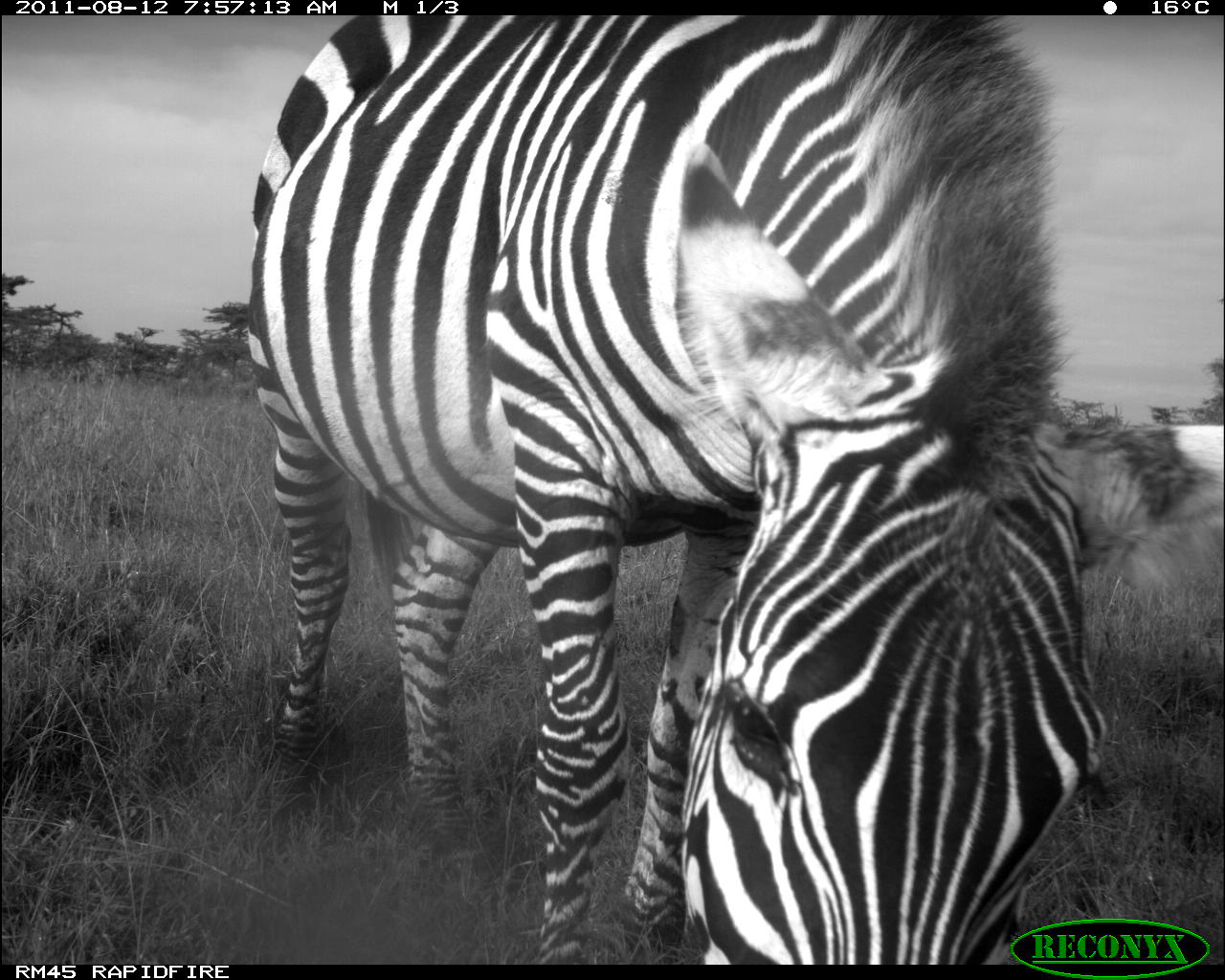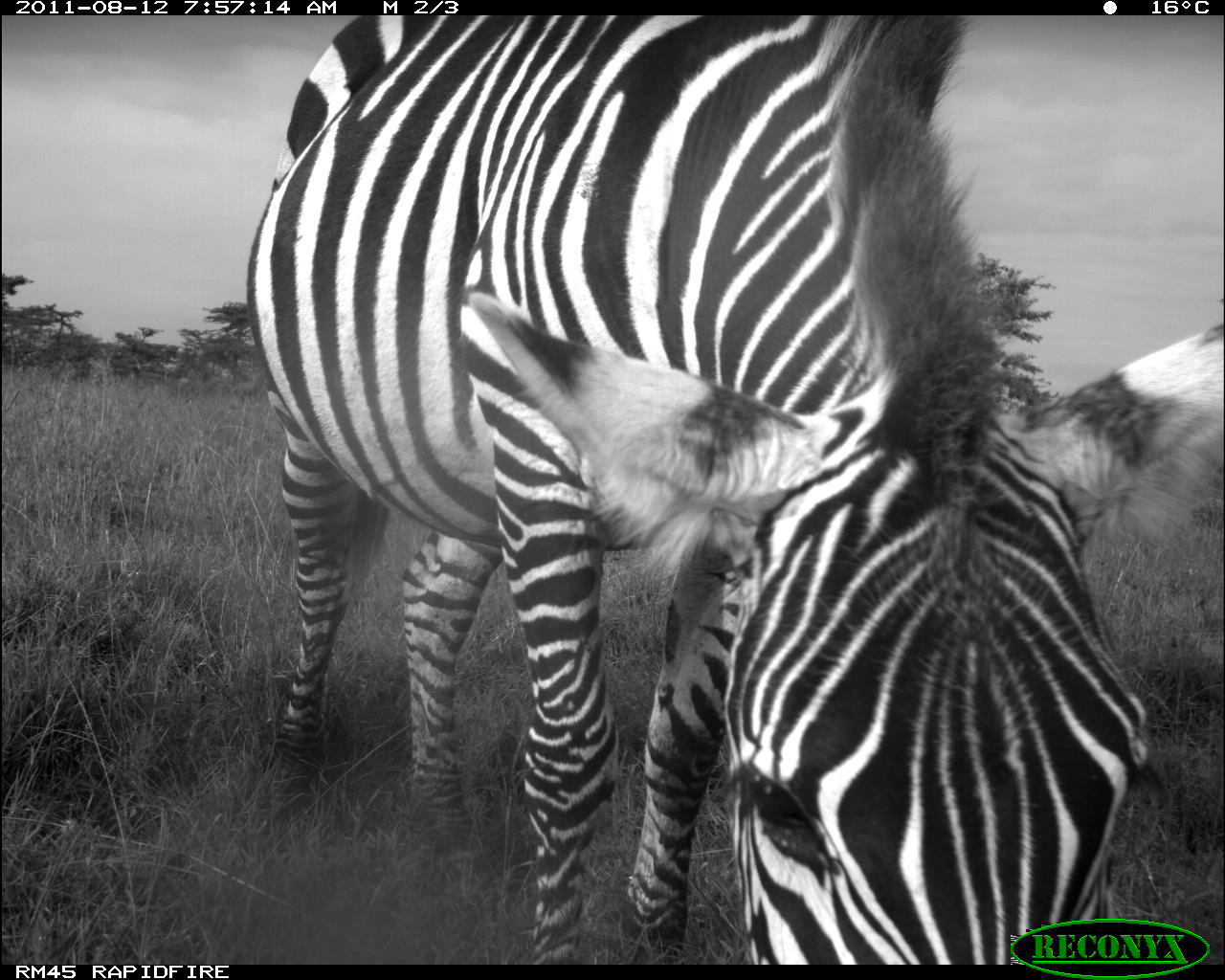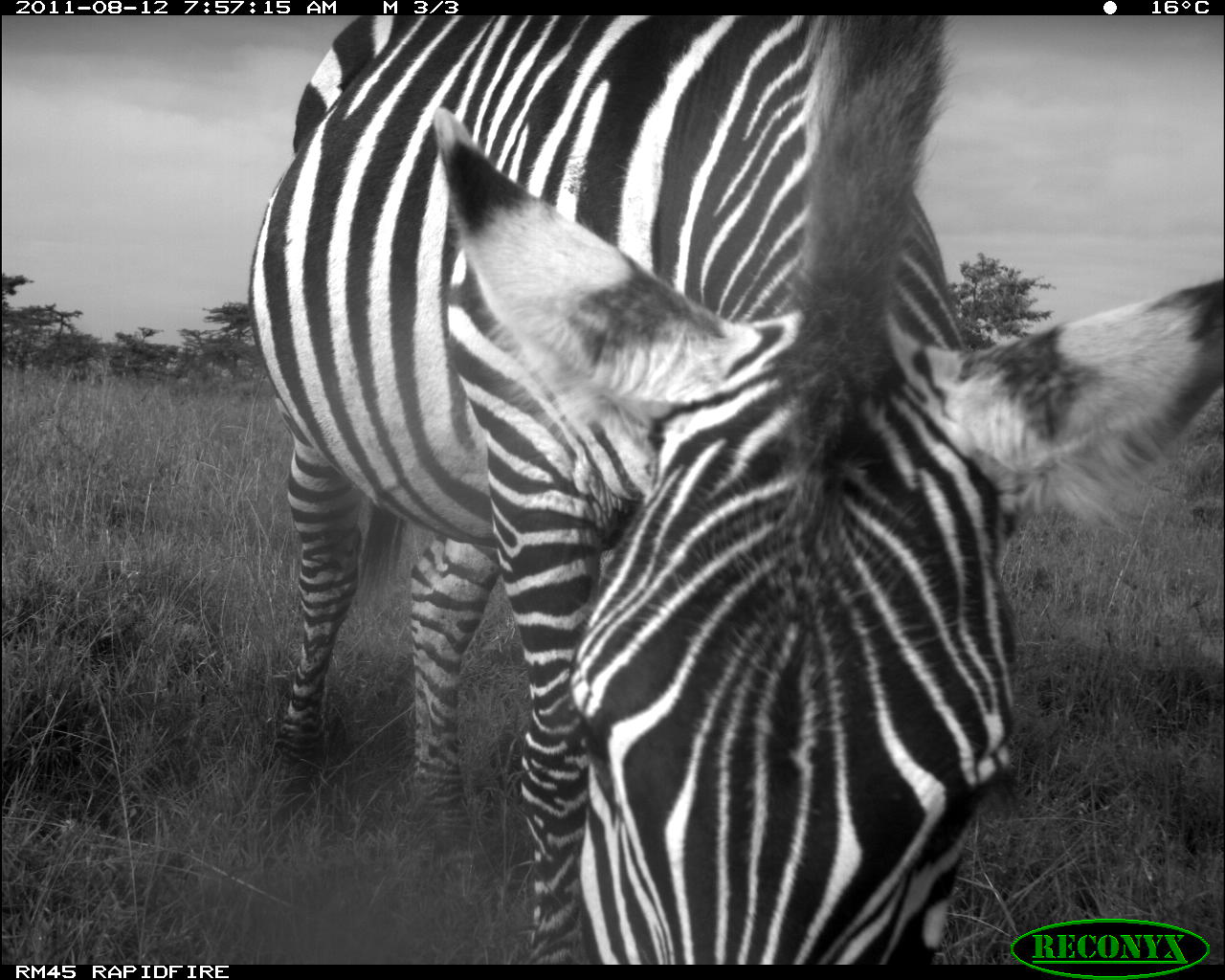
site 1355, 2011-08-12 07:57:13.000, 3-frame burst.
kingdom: Animalia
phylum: Chordata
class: Mammalia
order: Perissodactyla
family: Equidae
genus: Equus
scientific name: Equus quagga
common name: plains zebra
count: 1